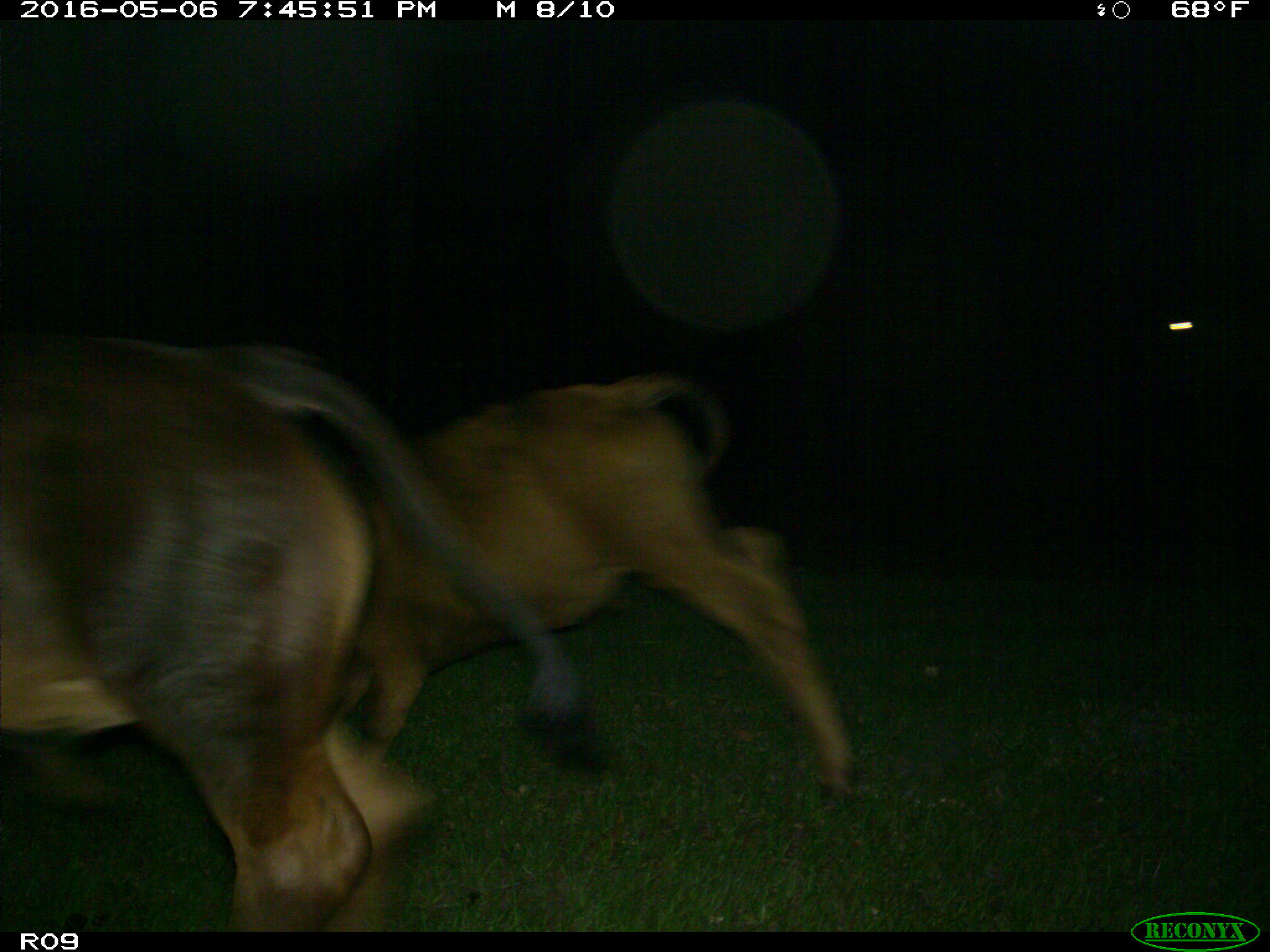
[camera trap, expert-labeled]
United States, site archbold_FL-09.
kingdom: Animalia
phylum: Chordata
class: Mammalia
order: Artiodactyla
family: Bovidae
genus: Bos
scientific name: Bos taurus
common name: domestic cow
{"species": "Bos taurus (domestic cow)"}